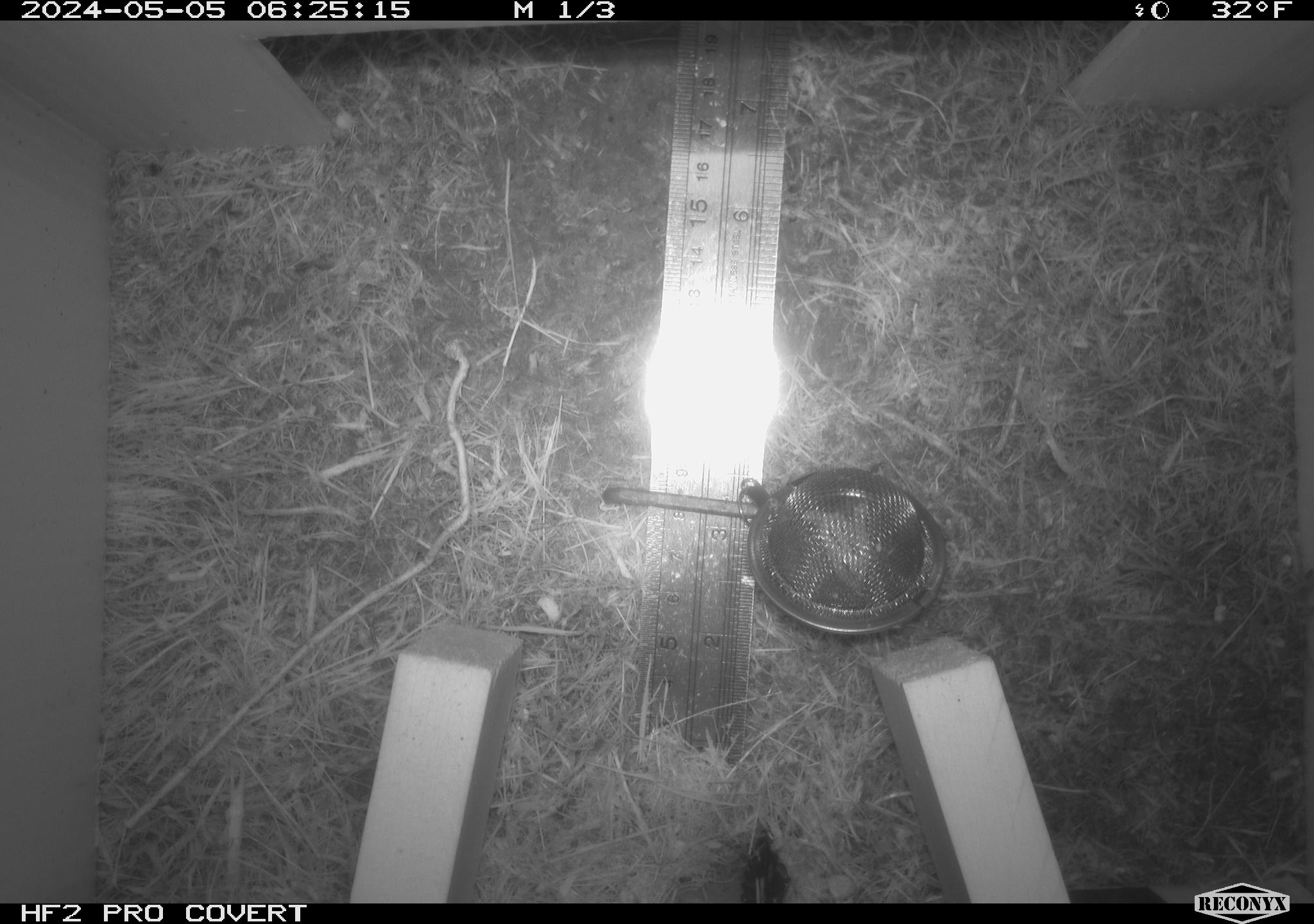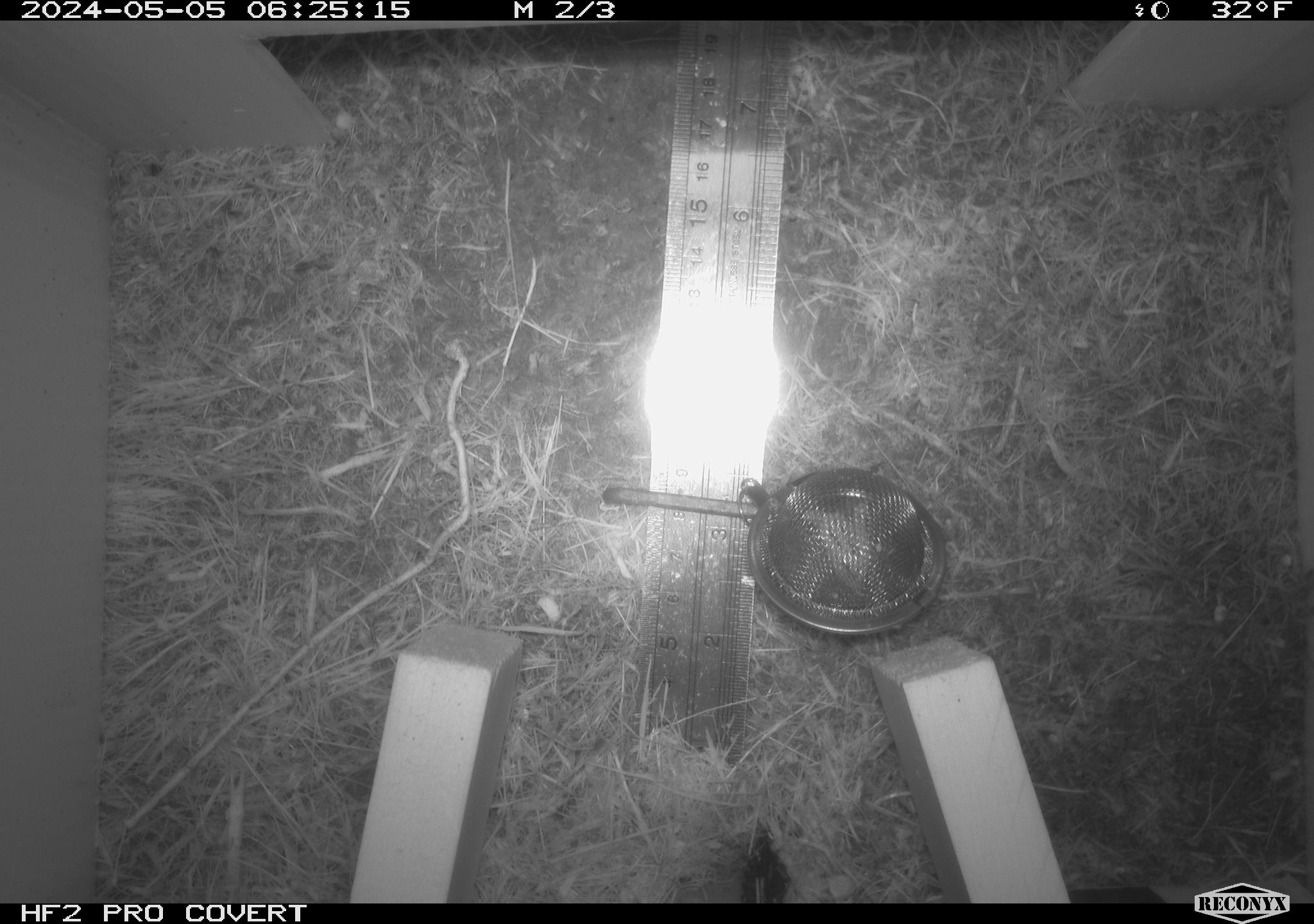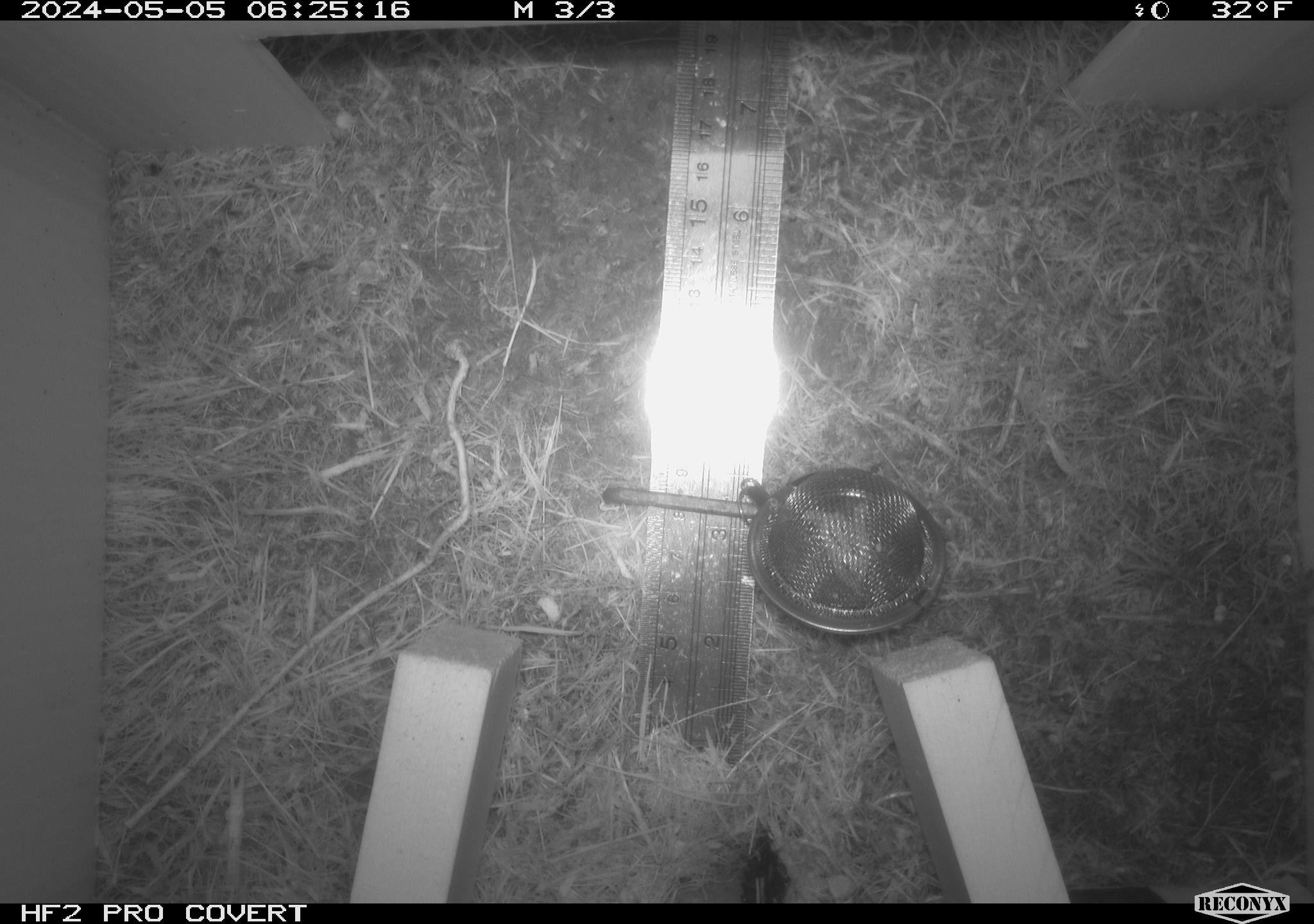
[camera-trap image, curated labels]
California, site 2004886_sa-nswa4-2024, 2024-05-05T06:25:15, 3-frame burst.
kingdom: Animalia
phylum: Chordata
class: Mammalia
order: Rodentia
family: Cricetidae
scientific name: Arvicolinae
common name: voles, lemmings, and muskrats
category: arvicolinae subfamily